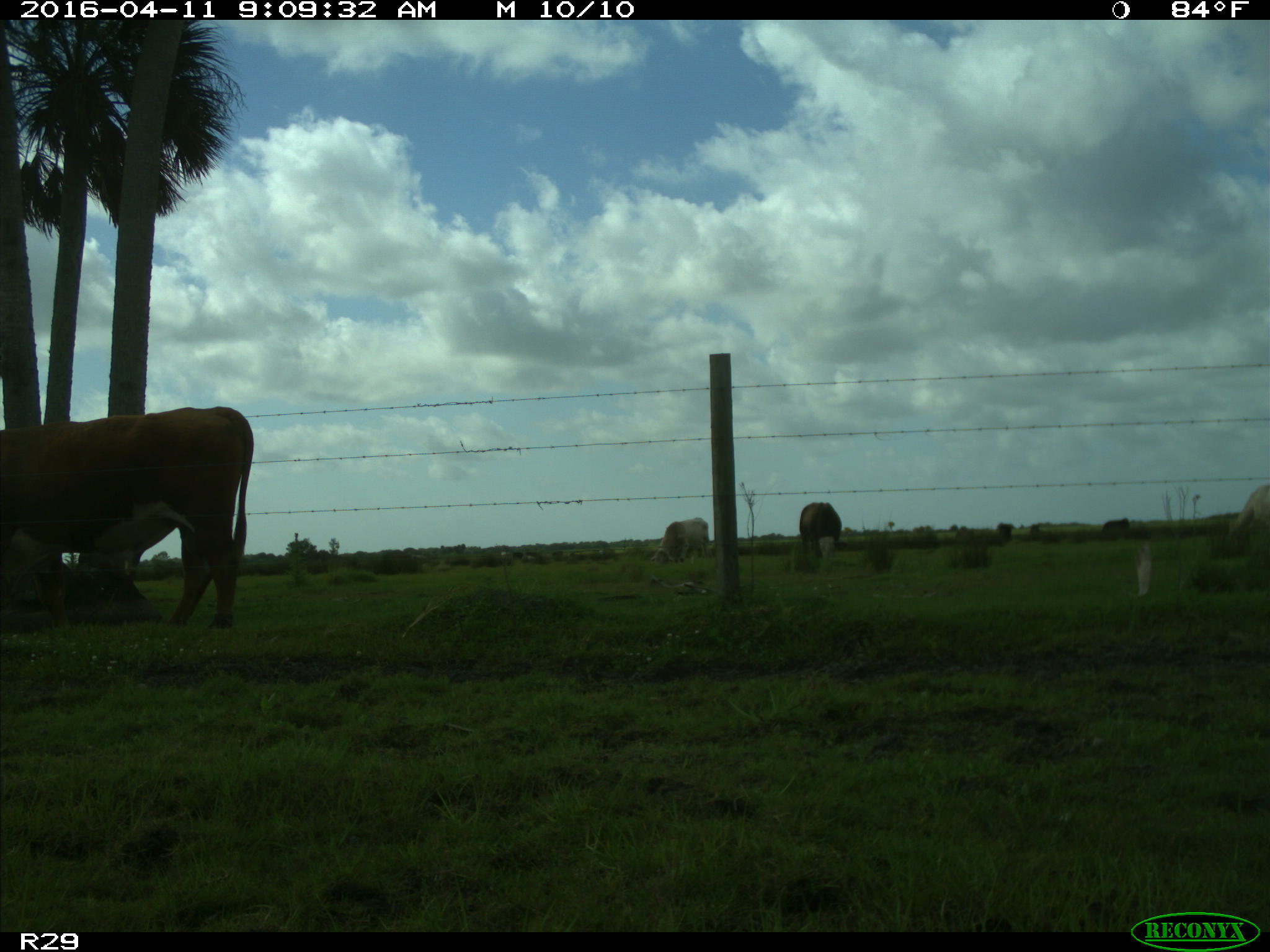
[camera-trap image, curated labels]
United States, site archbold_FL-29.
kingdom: Animalia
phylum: Chordata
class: Mammalia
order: Artiodactyla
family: Bovidae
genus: Bos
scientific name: Bos taurus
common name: domestic cow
Bos taurus (domestic cow).